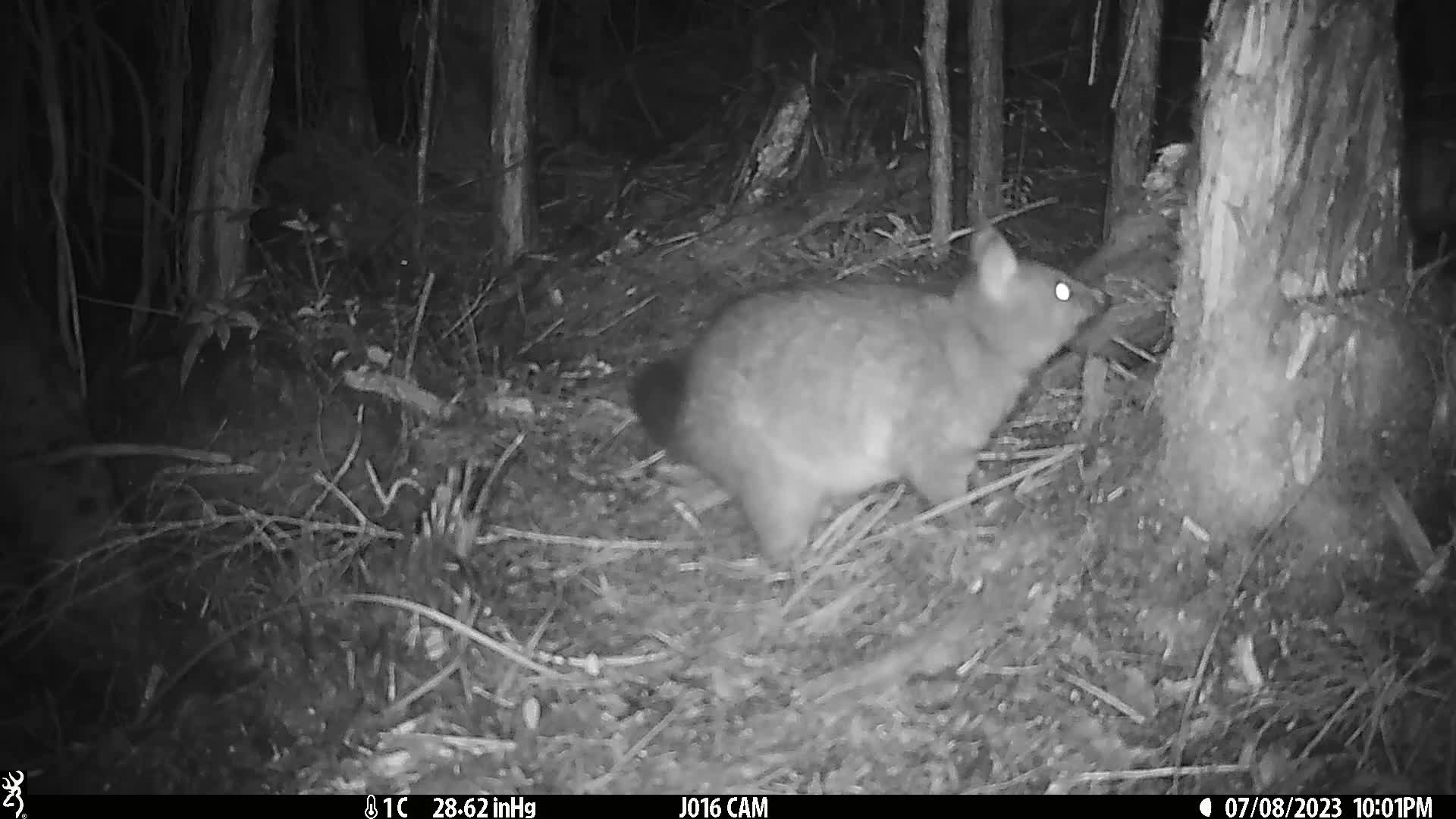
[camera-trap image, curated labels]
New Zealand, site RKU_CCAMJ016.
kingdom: Animalia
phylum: Chordata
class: Mammalia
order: Diprotodontia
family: Phalangeridae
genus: Trichosurus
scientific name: Trichosurus vulpecula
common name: common brushtail possum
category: possum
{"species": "possum (common brushtail possum) (Trichosurus vulpecula)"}